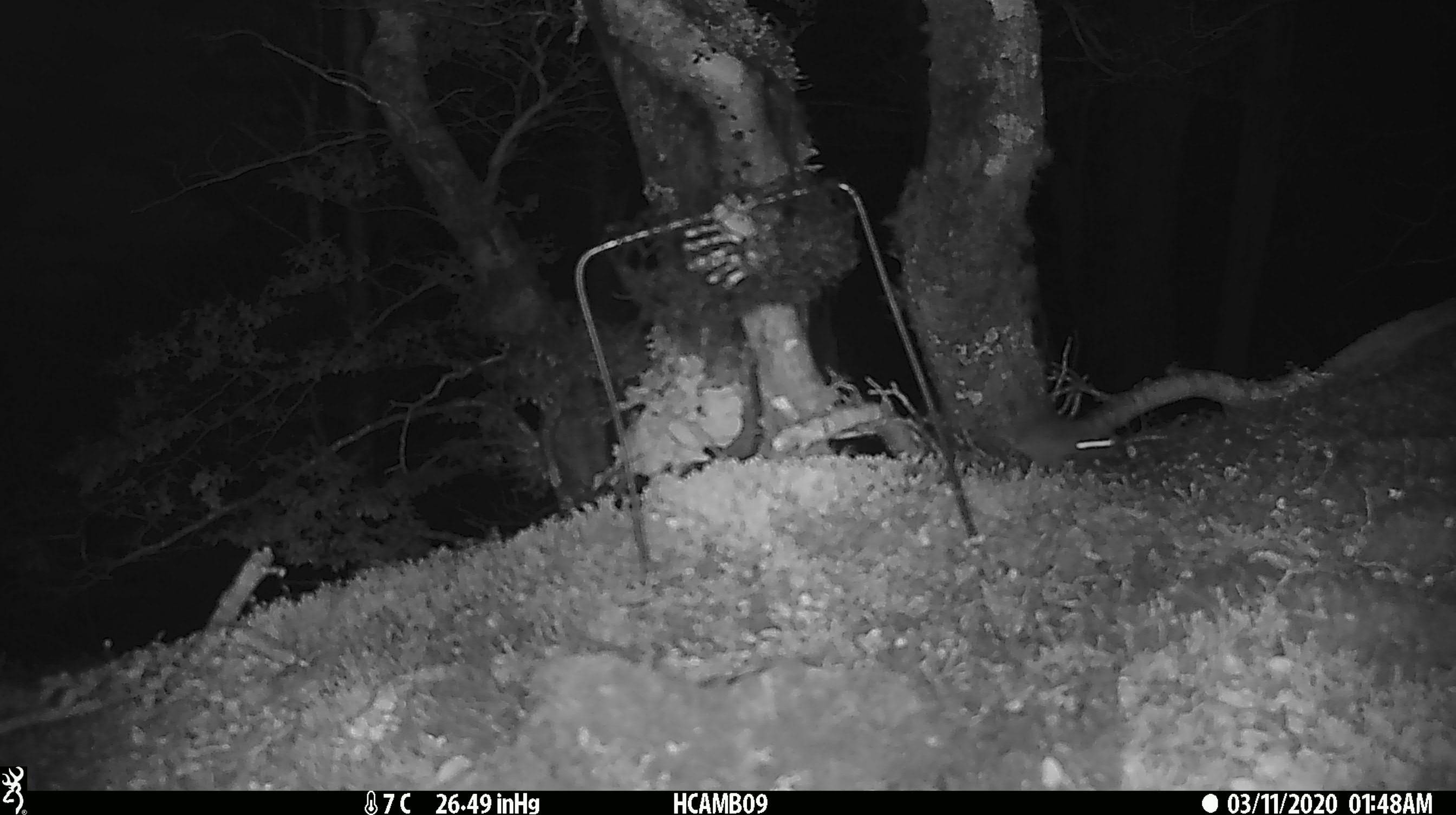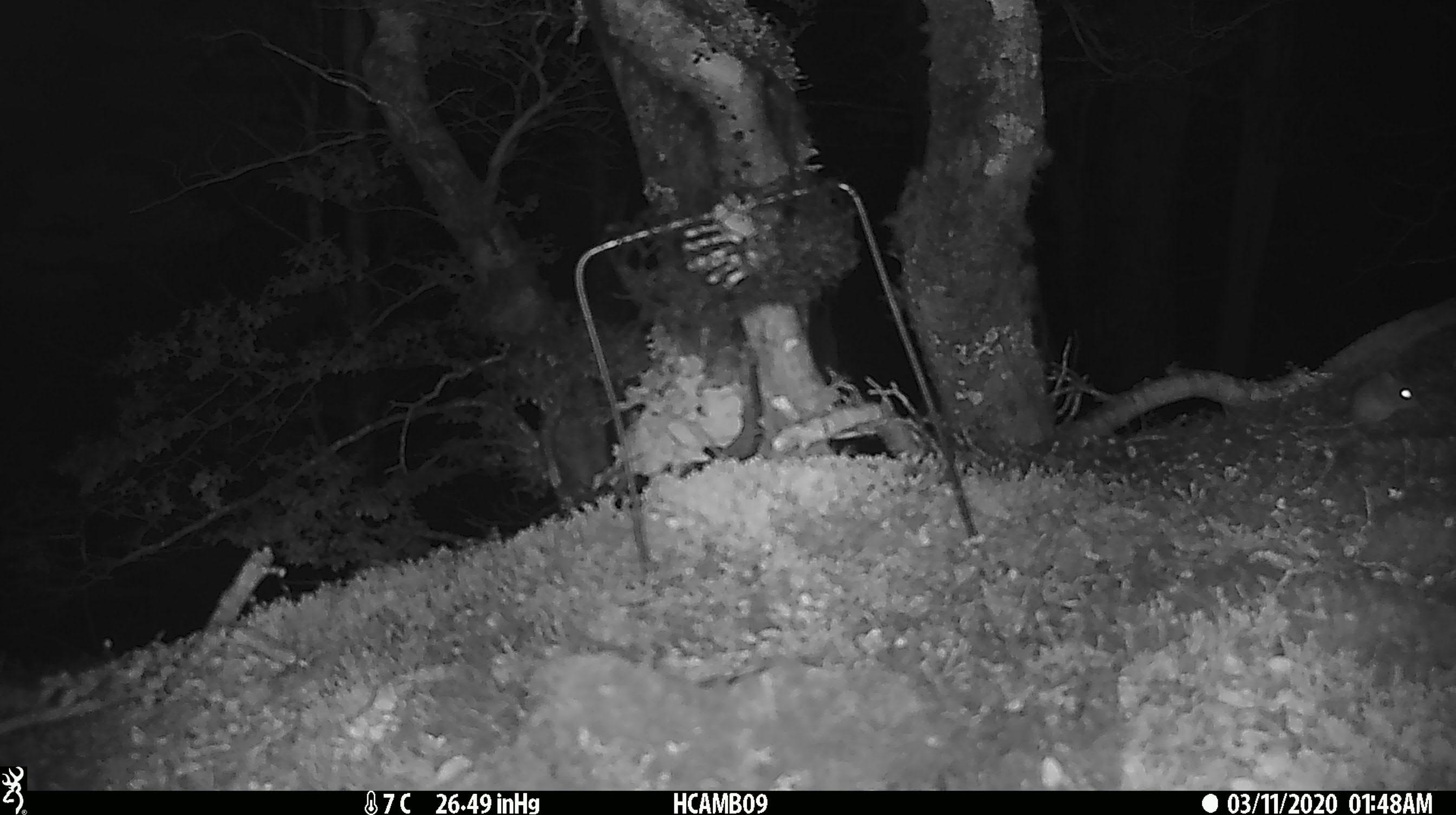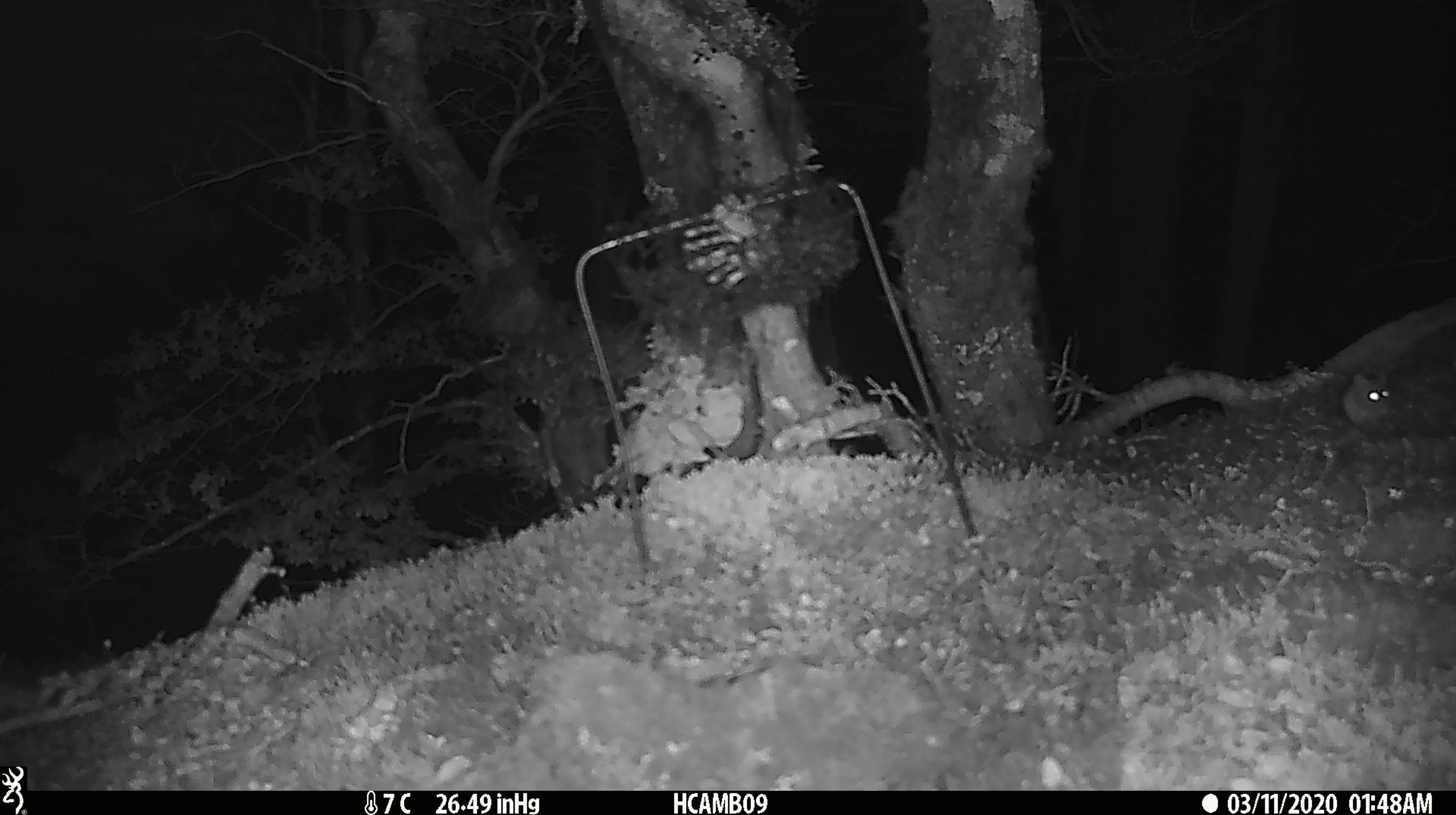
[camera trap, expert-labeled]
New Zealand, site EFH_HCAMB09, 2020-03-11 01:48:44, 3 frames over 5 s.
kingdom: Animalia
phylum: Chordata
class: Mammalia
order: Rodentia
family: Muridae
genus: Mus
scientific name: Mus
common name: mouse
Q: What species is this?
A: Mouse (Mus).